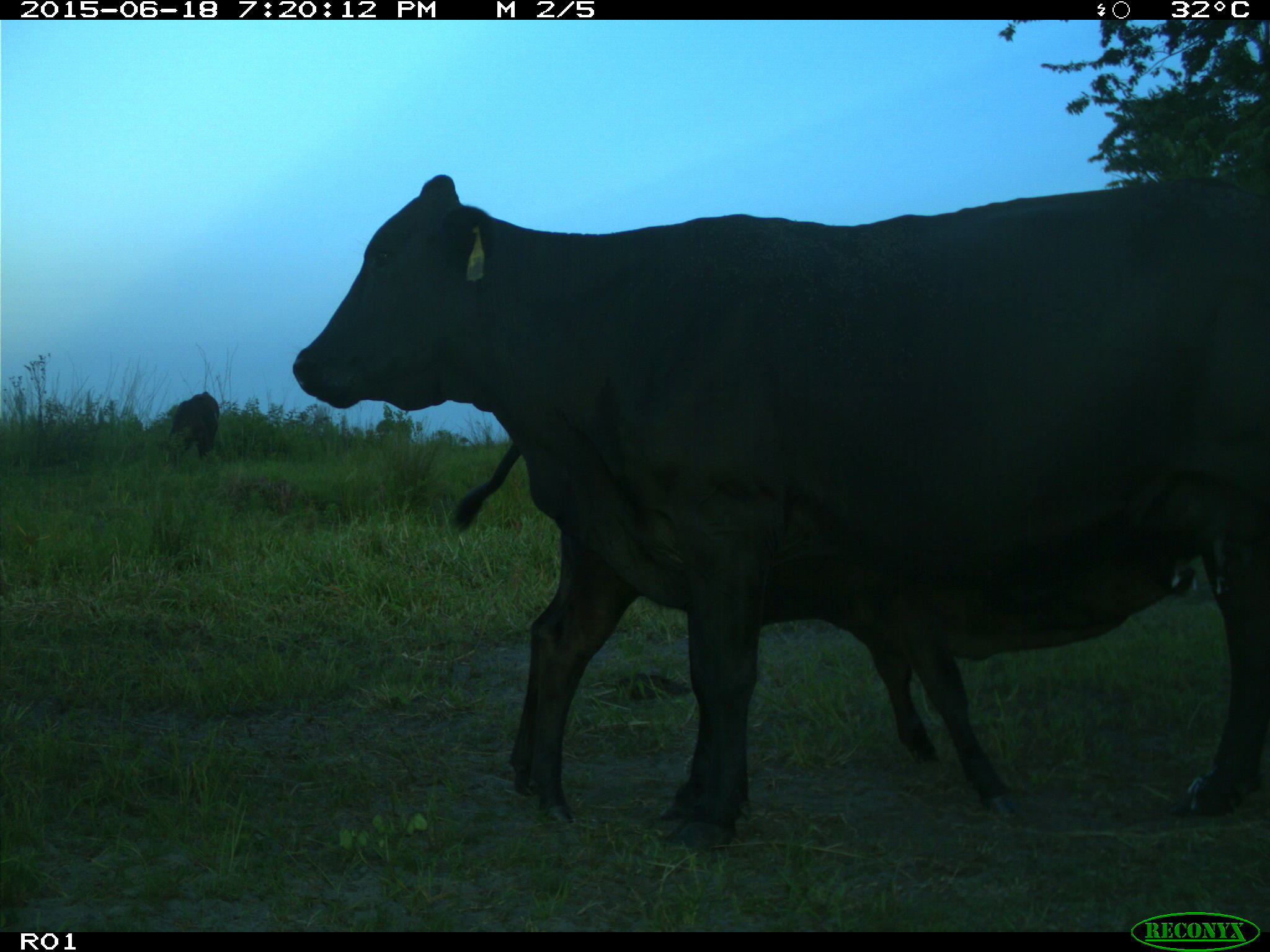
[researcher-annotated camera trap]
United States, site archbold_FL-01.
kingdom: Animalia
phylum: Chordata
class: Mammalia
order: Artiodactyla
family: Bovidae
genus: Bos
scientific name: Bos taurus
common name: domestic cow